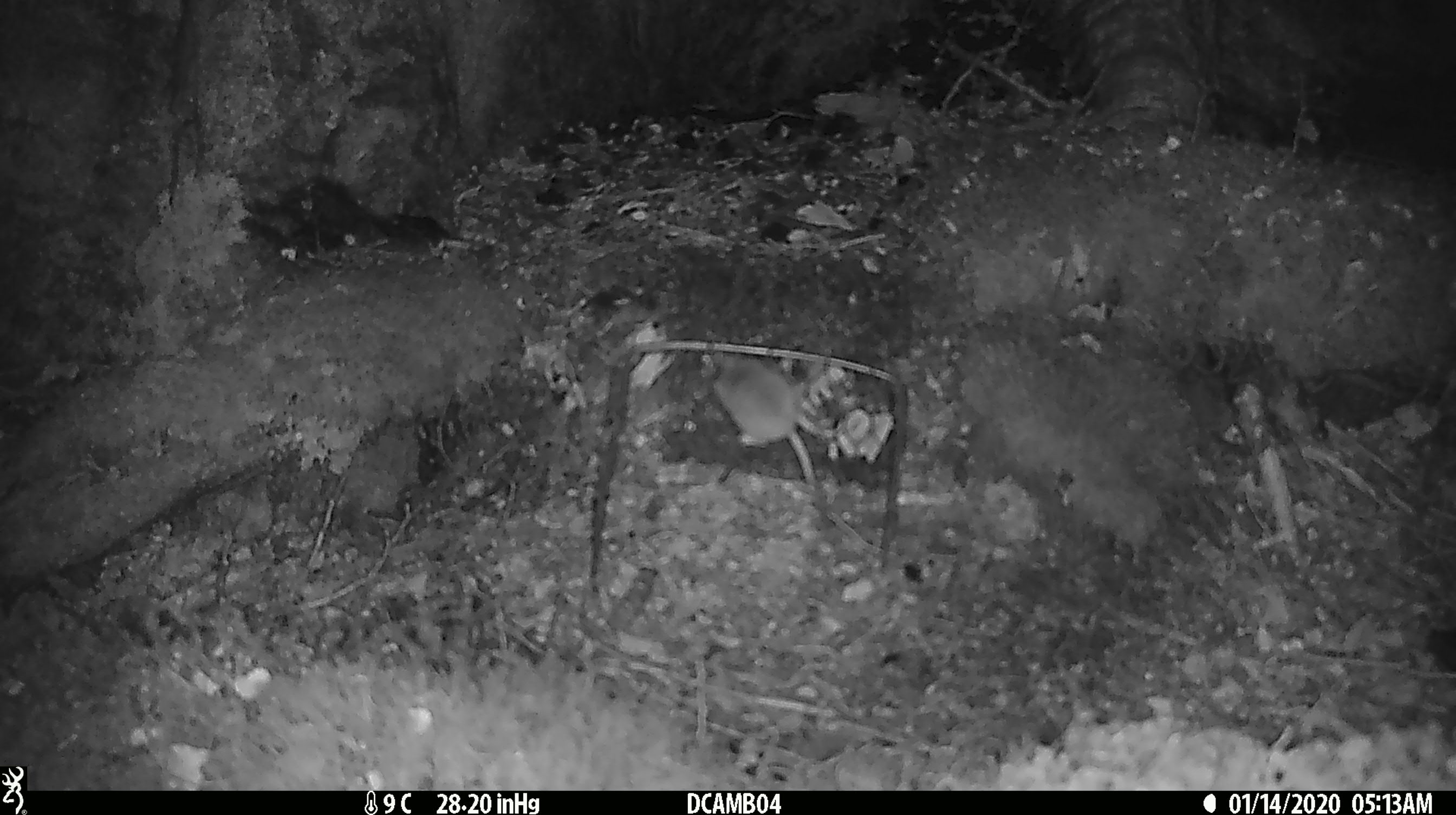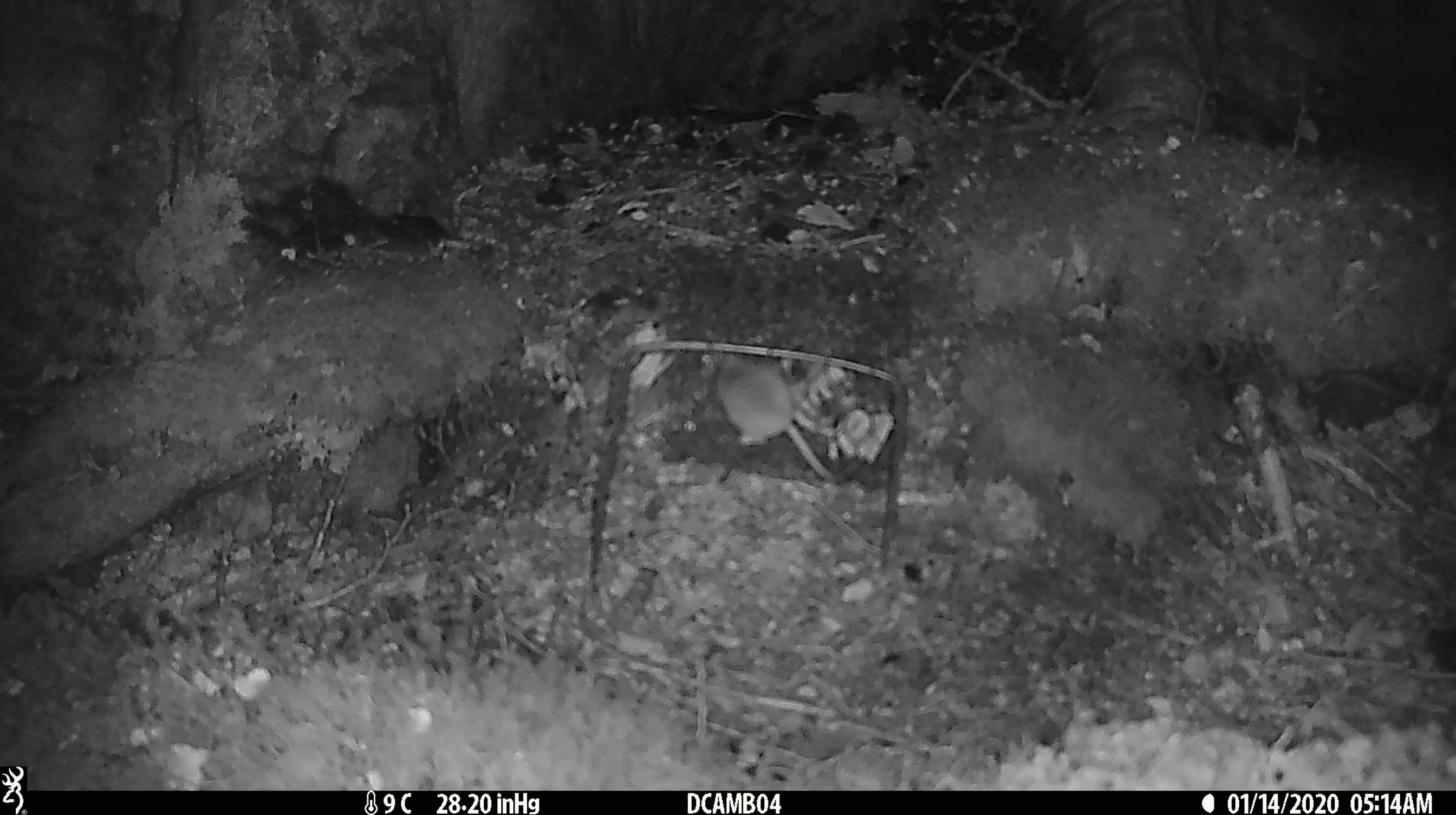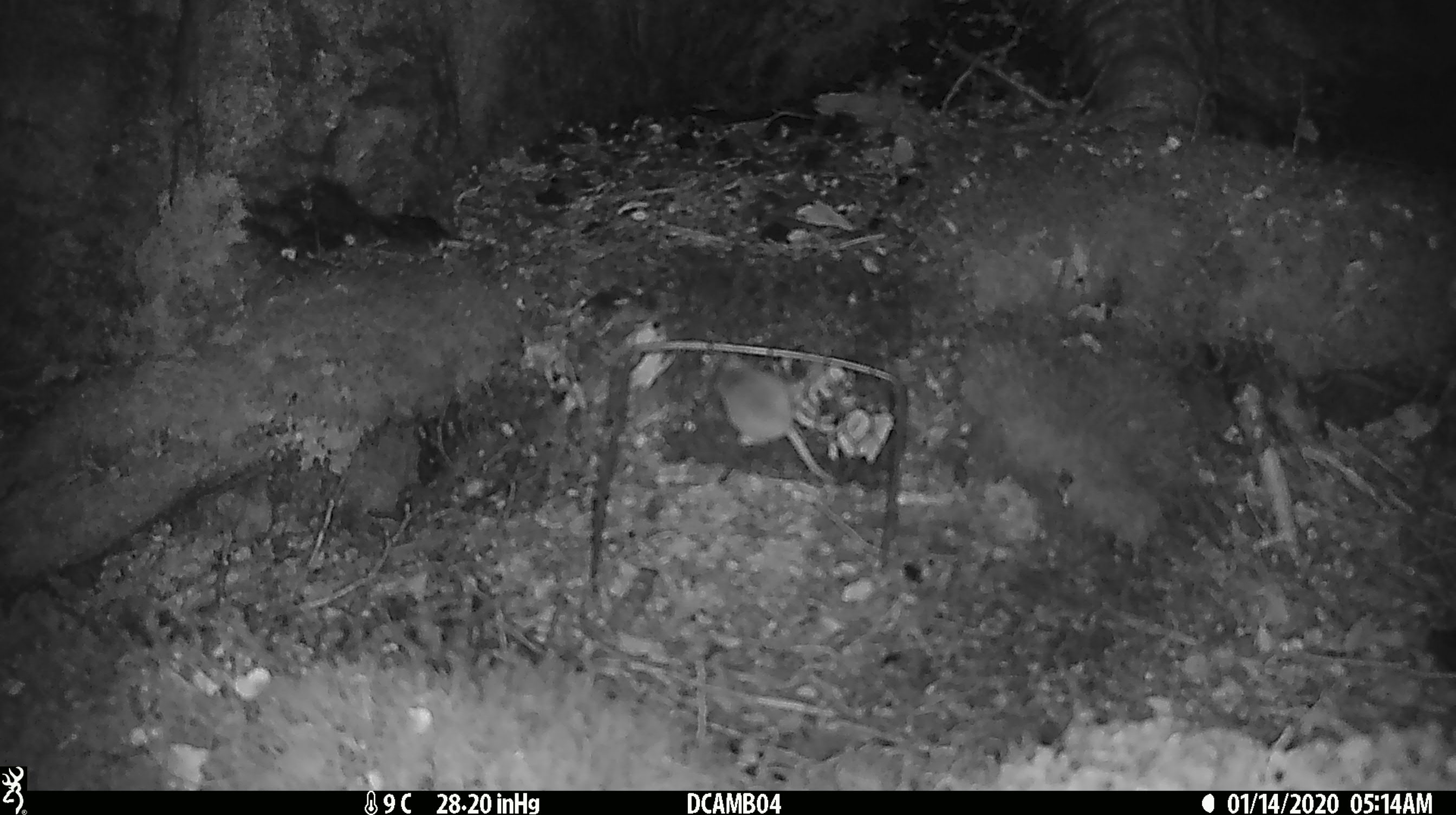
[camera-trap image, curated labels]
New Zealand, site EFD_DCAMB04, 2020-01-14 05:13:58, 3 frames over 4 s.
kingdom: Animalia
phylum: Chordata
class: Mammalia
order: Rodentia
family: Muridae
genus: Mus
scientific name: Mus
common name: mouse